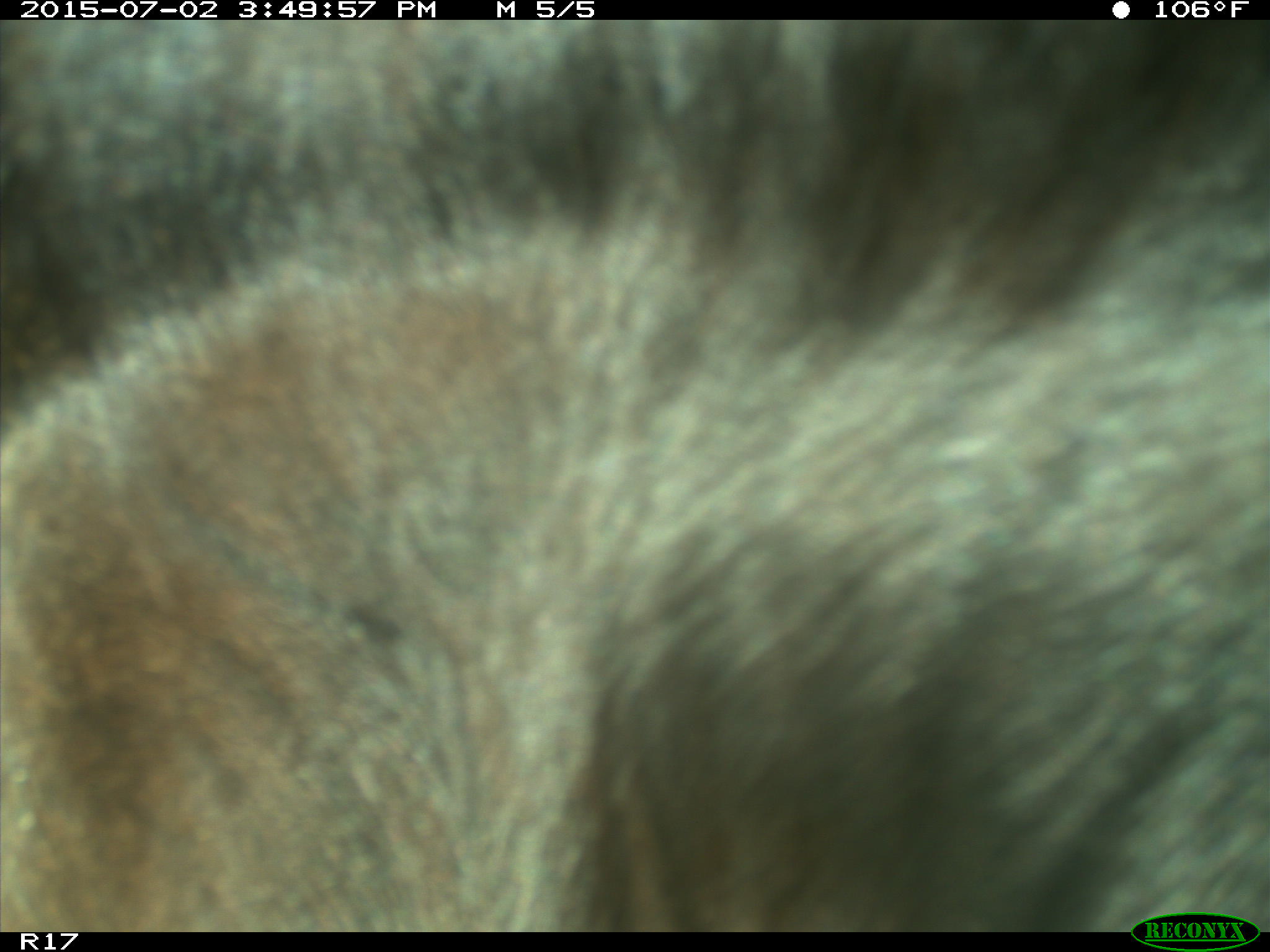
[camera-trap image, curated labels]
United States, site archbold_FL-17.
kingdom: Animalia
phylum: Chordata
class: Mammalia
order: Artiodactyla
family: Bovidae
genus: Bos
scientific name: Bos taurus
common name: domestic cow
Bos taurus (domestic cow).